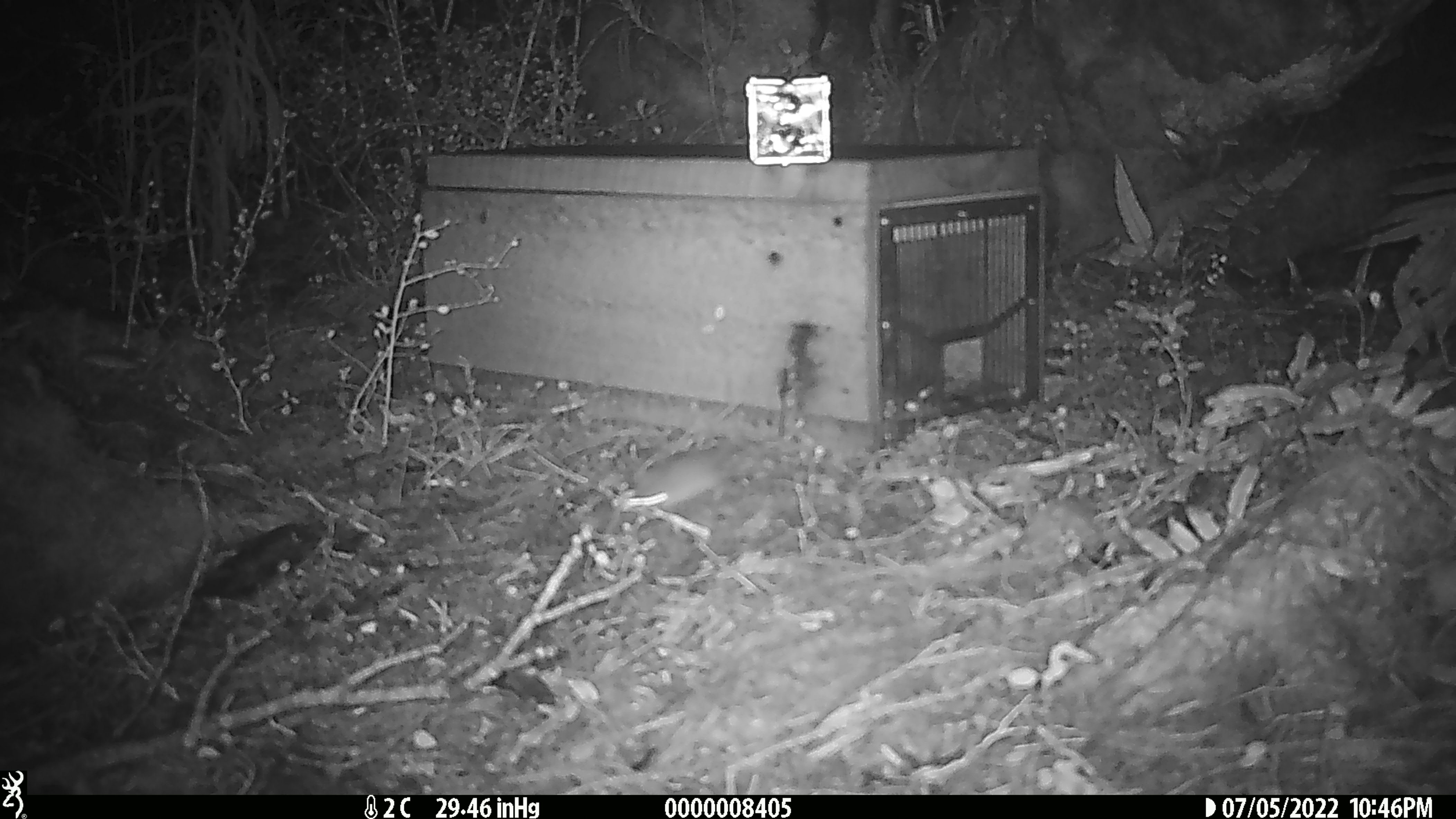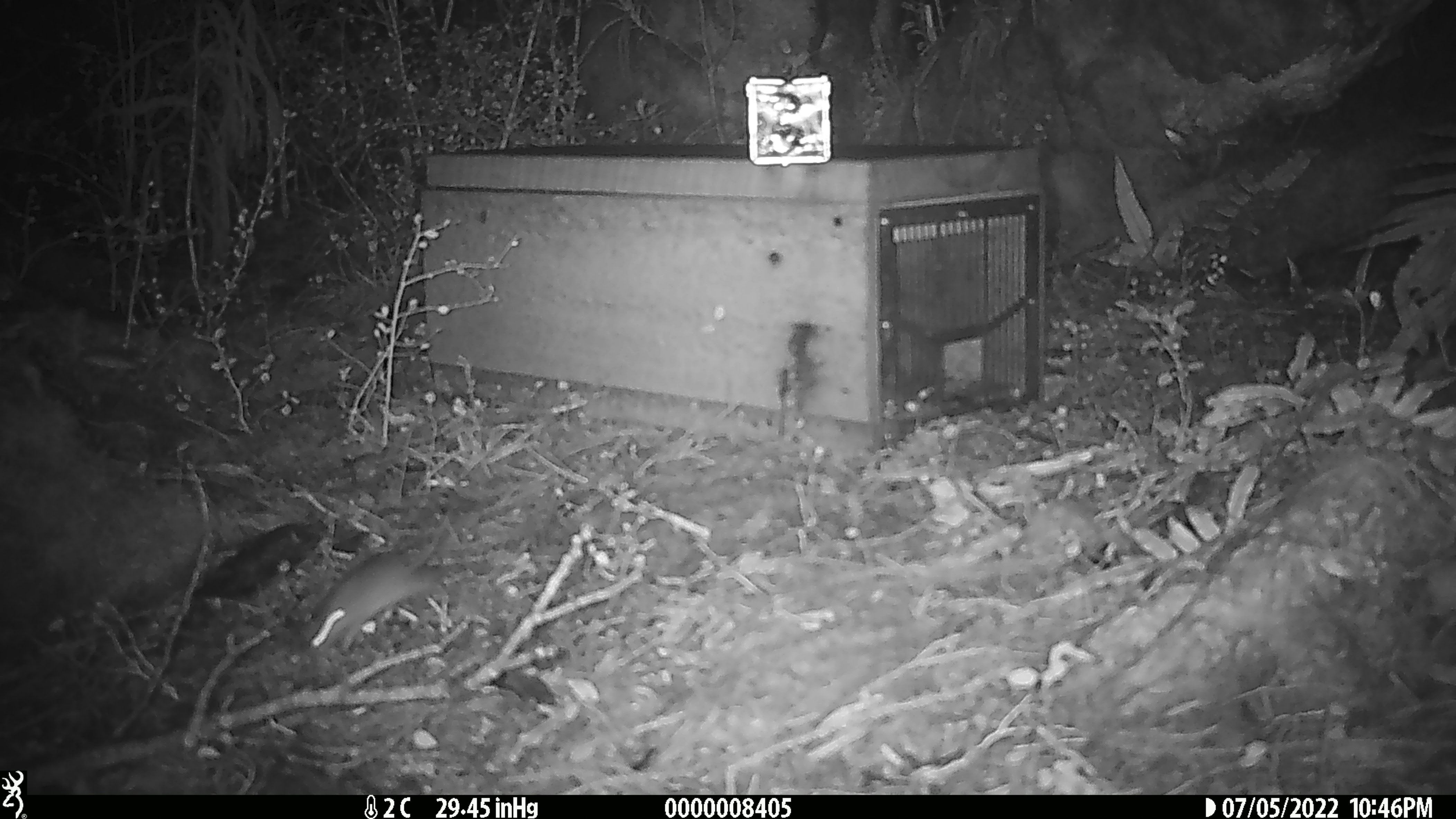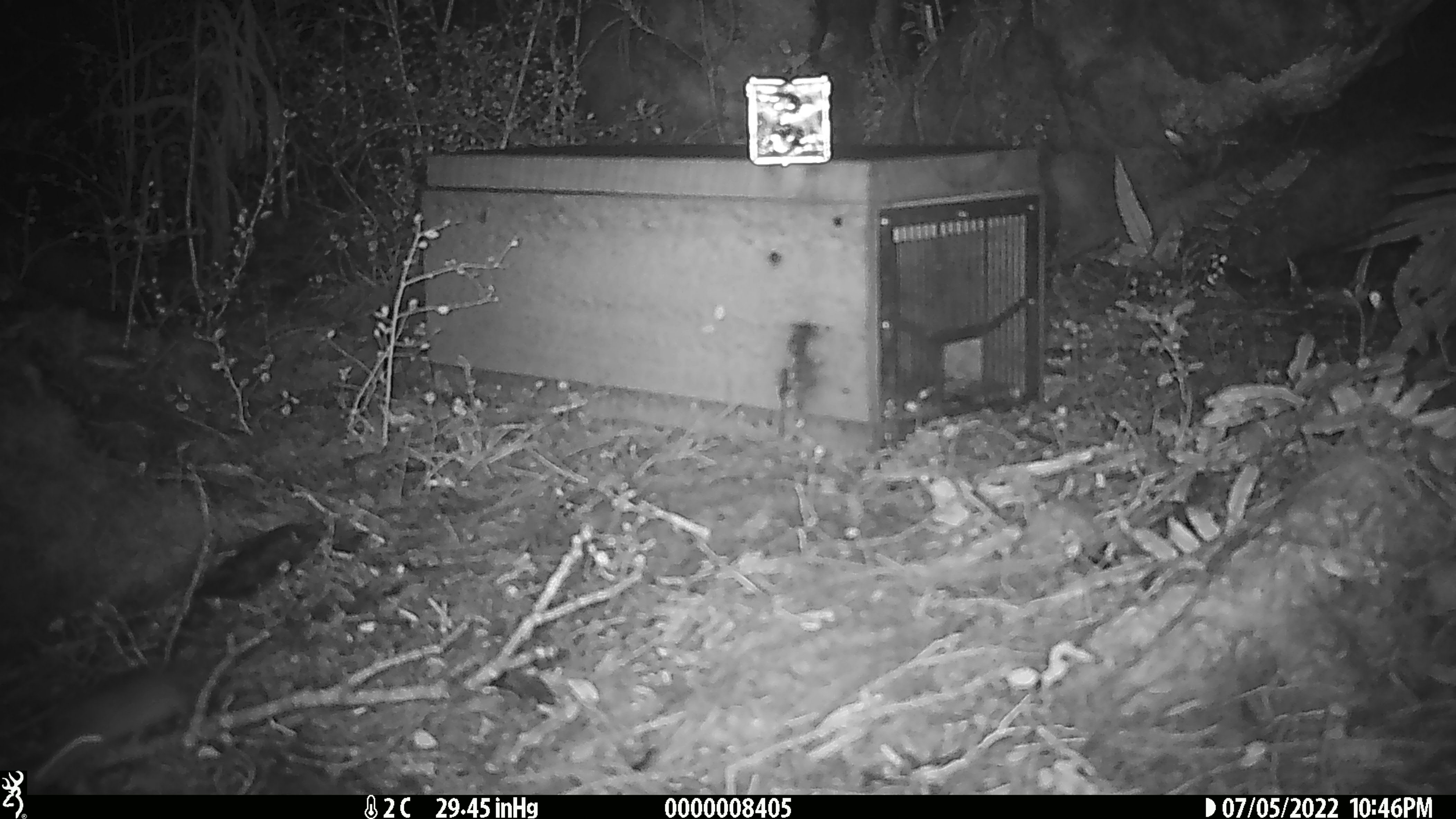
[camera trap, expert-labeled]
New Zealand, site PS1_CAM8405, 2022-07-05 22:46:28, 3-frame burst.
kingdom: Animalia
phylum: Chordata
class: Mammalia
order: Rodentia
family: Muridae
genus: Mus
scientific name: Mus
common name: mouse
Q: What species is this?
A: Mouse (Mus).